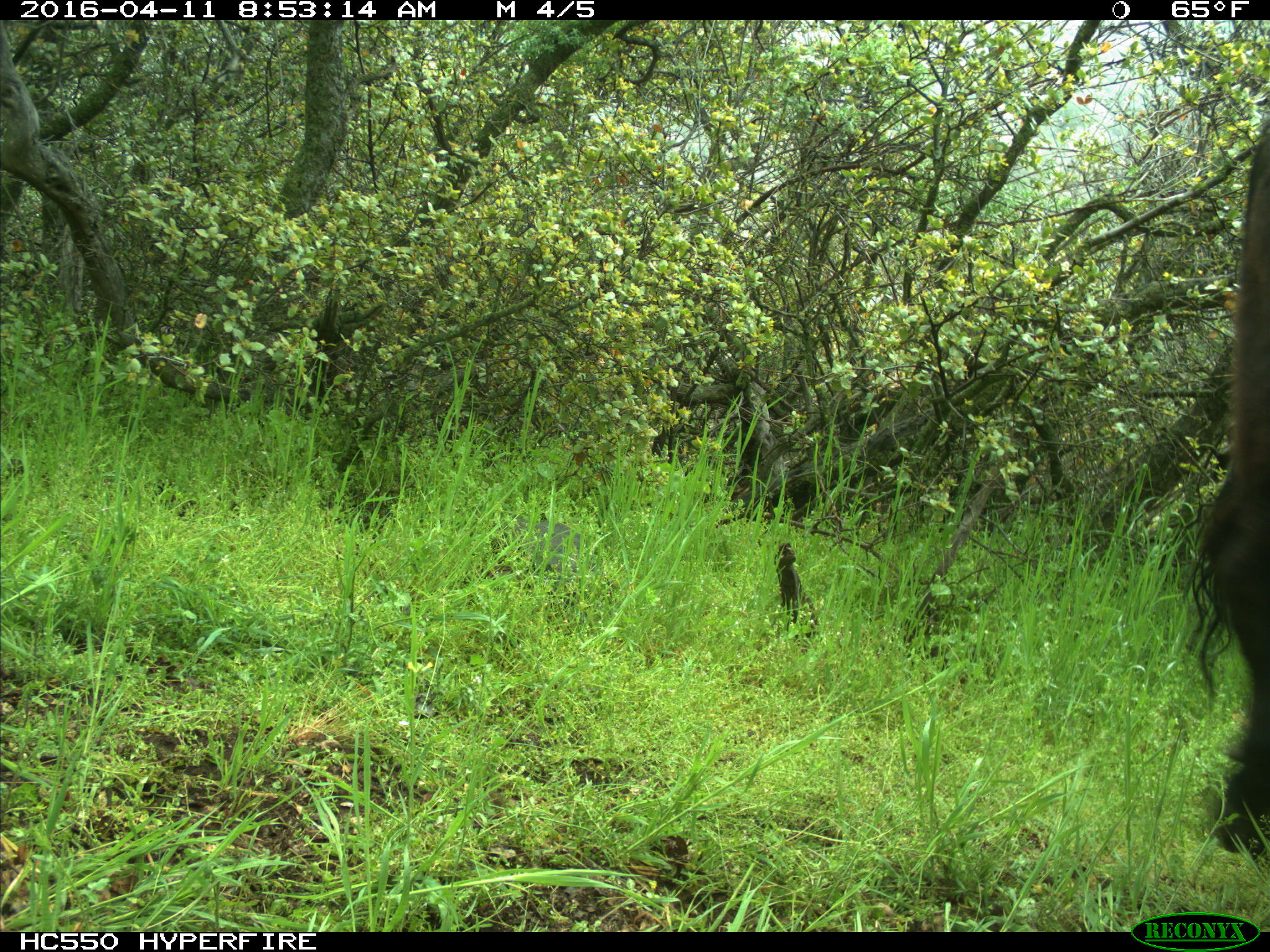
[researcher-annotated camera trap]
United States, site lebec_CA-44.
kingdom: Animalia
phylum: Chordata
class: Mammalia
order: Artiodactyla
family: Bovidae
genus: Bos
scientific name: Bos taurus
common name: domestic cow